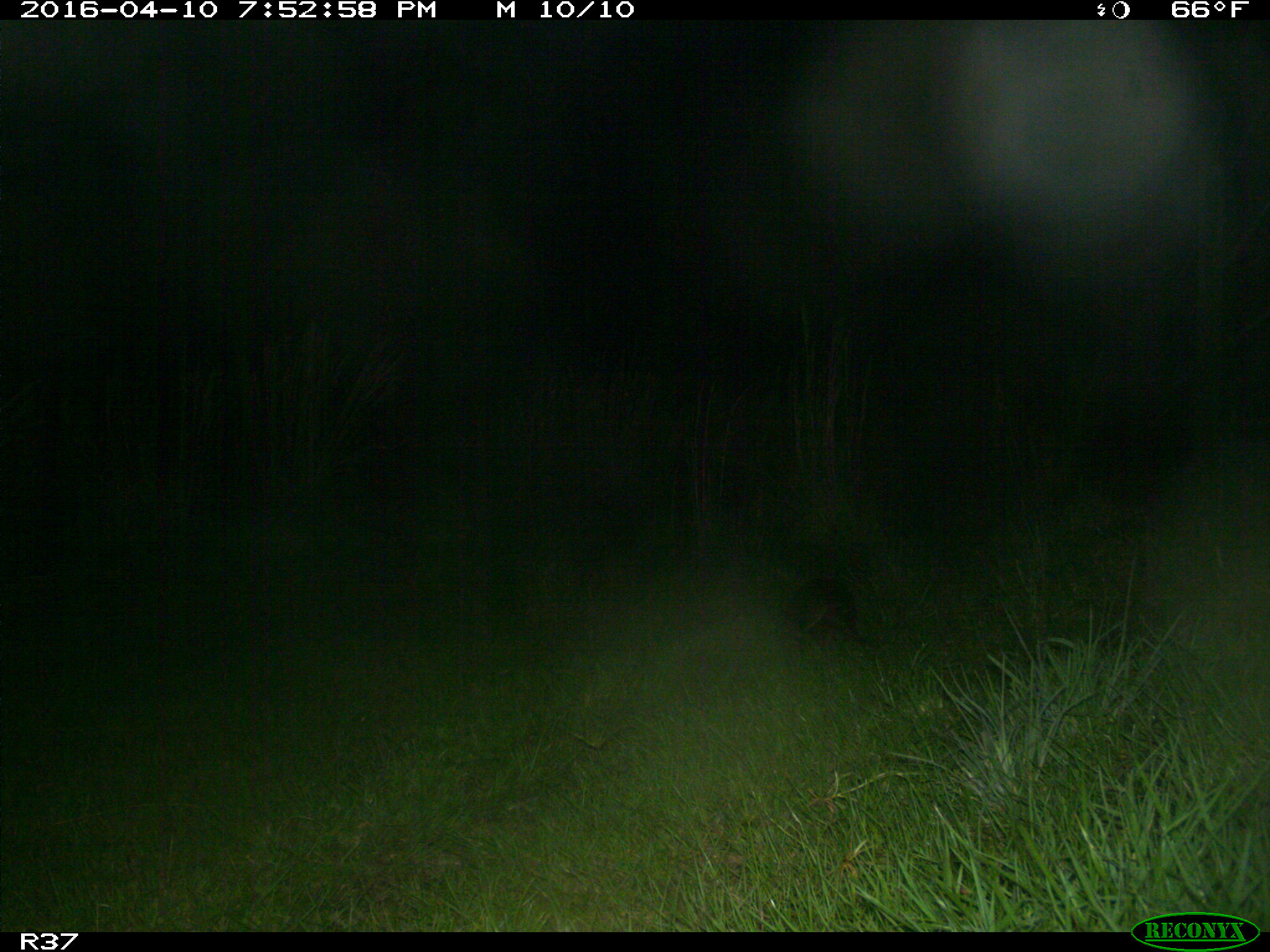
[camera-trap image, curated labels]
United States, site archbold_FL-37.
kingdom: Animalia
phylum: Chordata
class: Mammalia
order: Cingulata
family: Dasypodidae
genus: Dasypus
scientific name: Dasypus novemcinctus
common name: nine-banded armadillo